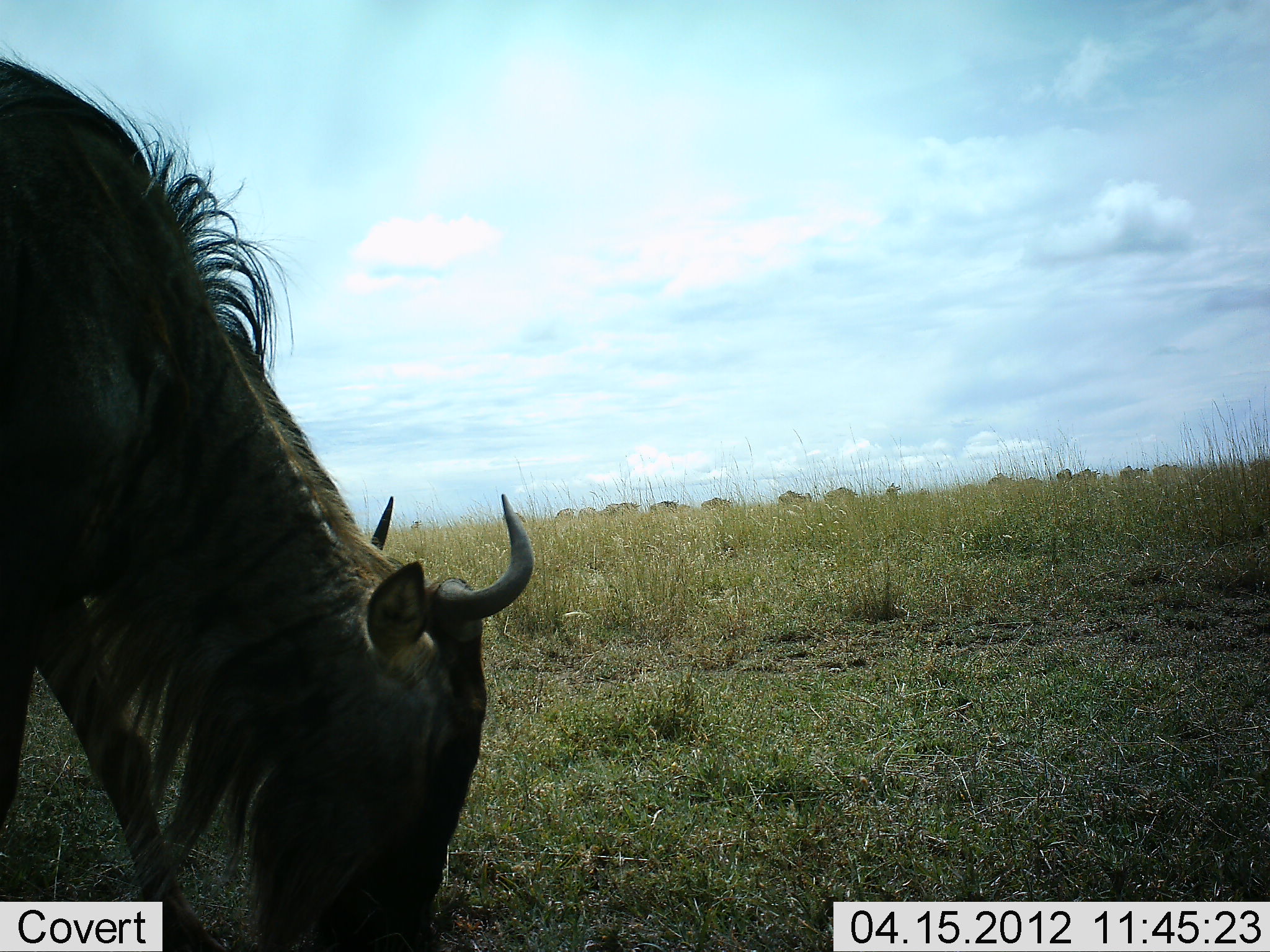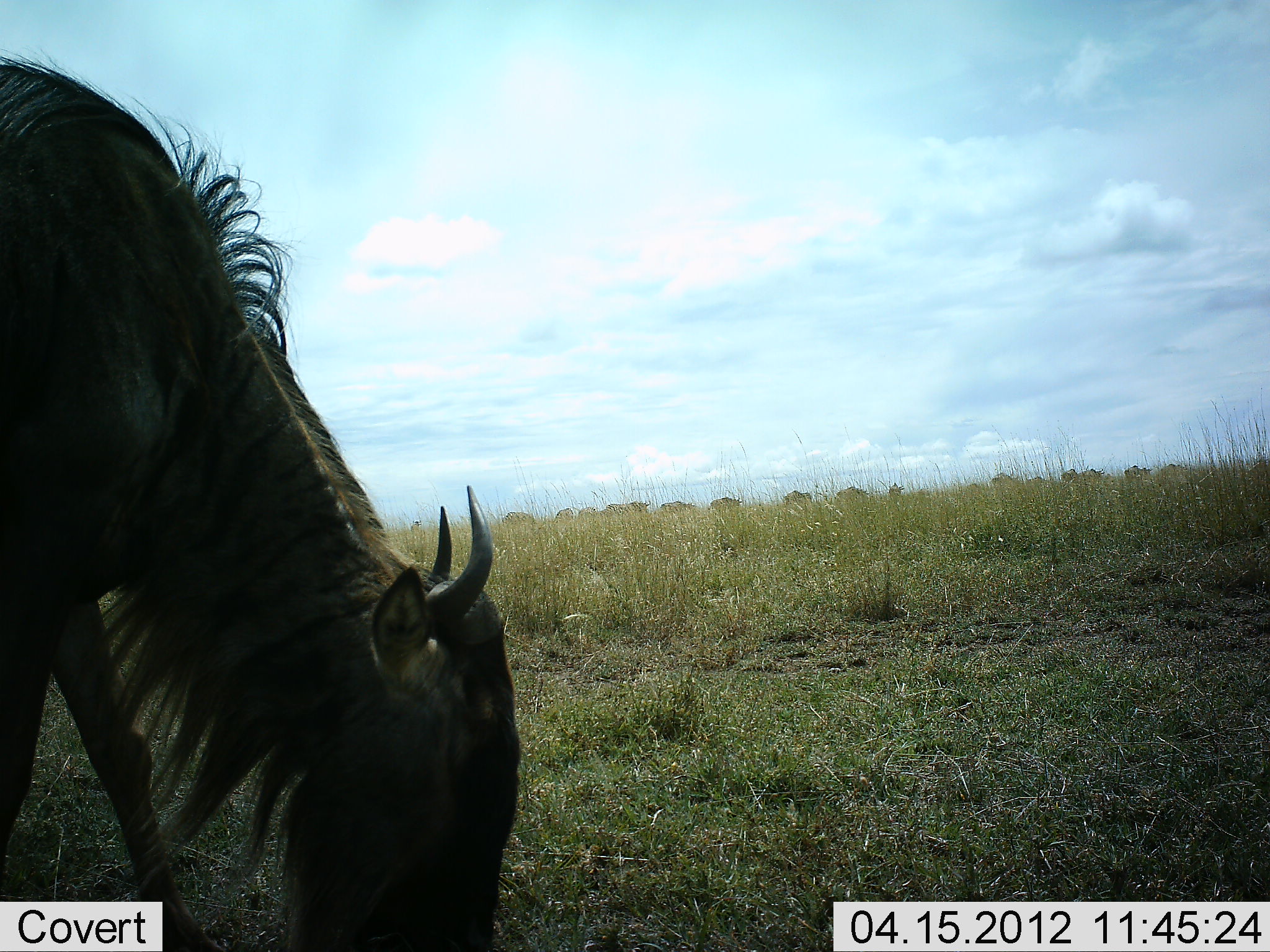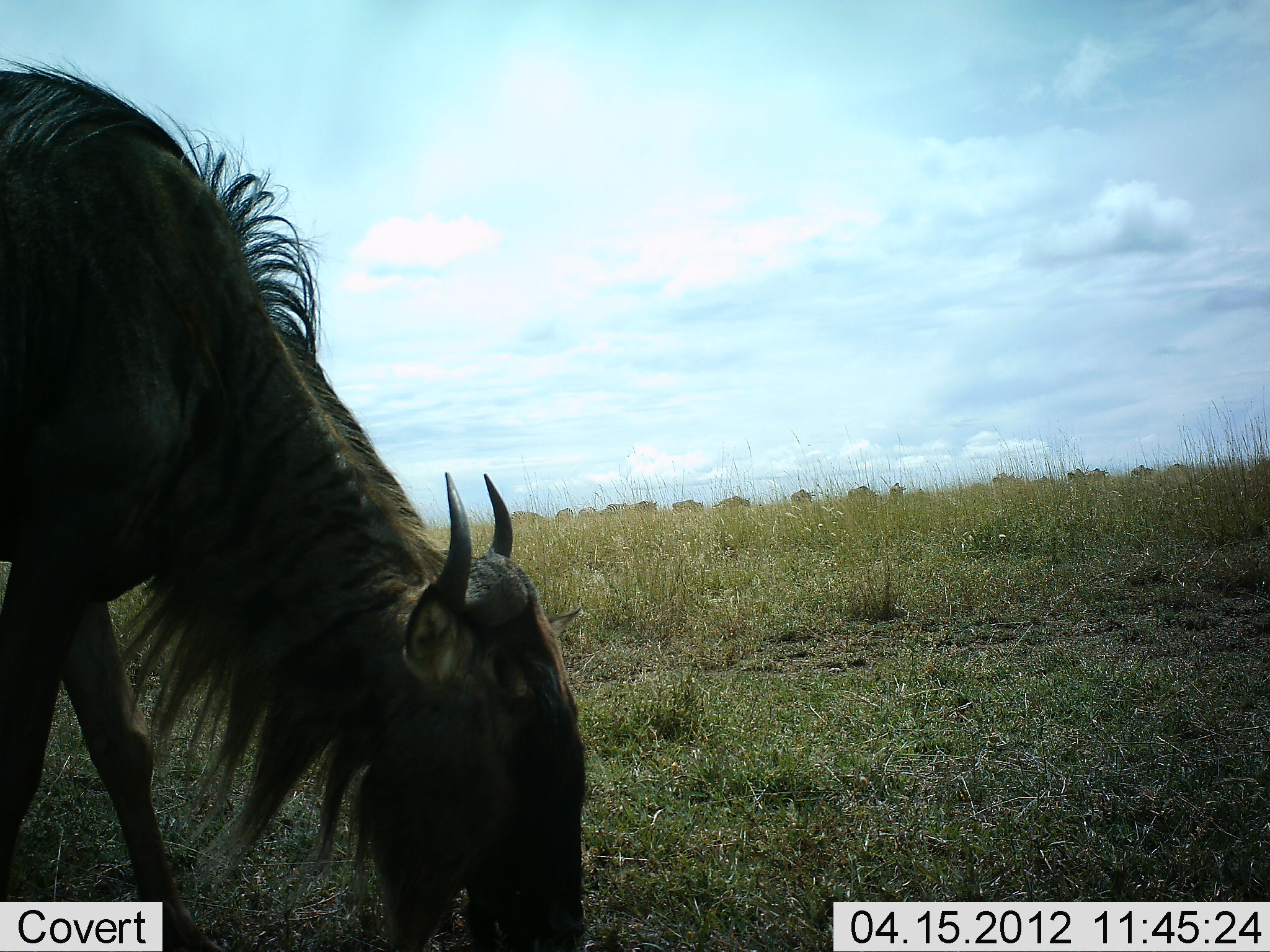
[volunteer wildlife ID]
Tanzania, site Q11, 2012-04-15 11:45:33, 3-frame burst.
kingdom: Animalia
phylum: Chordata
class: Mammalia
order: Artiodactyla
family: Bovidae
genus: Connochaetes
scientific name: Connochaetes taurinus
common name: blue wildebeest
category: wildebeest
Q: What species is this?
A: Wildebeest (blue wildebeest) (Connochaetes taurinus).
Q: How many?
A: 11-50.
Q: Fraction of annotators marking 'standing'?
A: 20%.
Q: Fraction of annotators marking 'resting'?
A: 0%.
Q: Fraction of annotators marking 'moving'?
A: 33%.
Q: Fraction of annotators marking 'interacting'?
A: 0%.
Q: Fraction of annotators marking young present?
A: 0%.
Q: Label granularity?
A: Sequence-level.